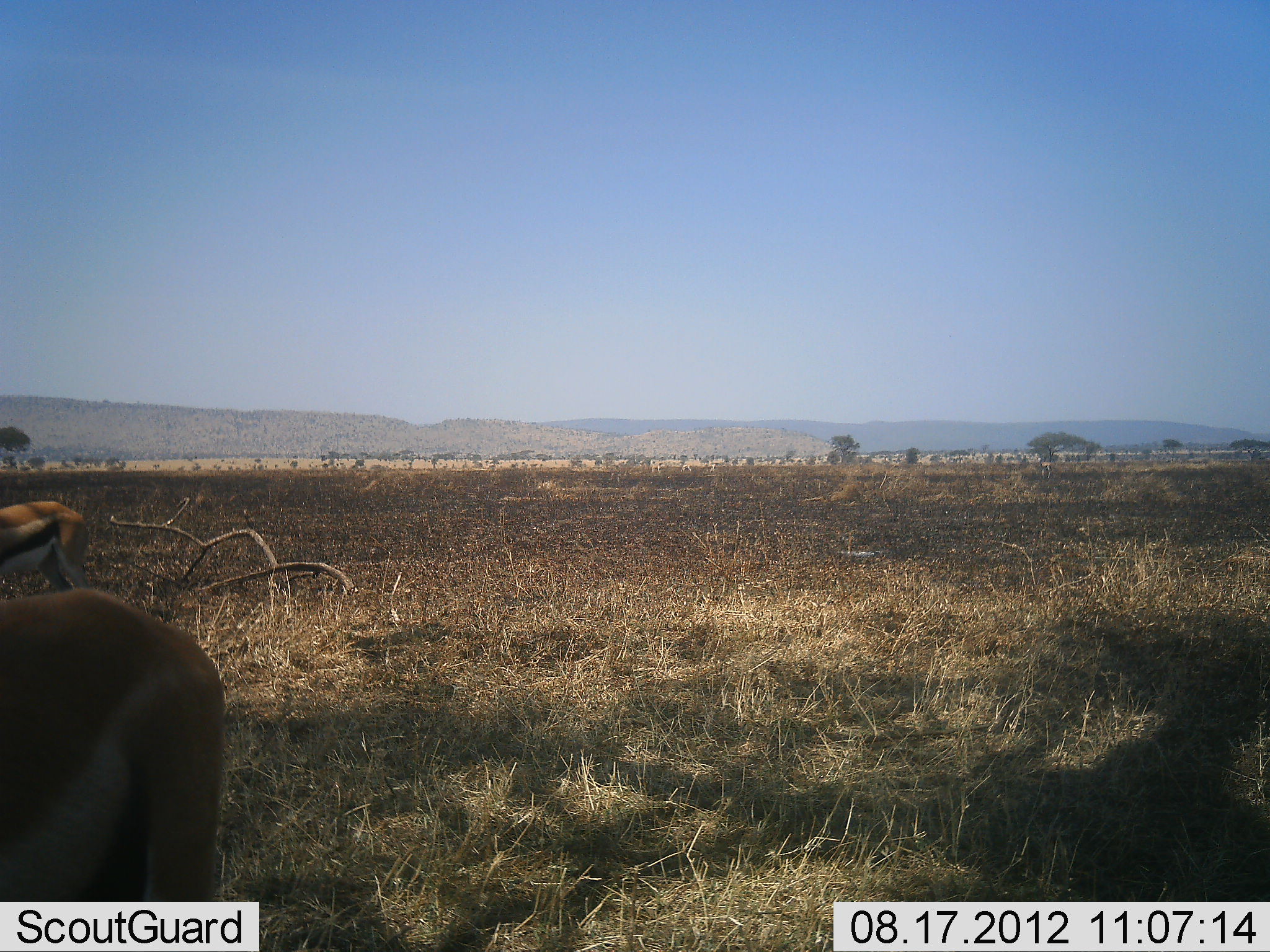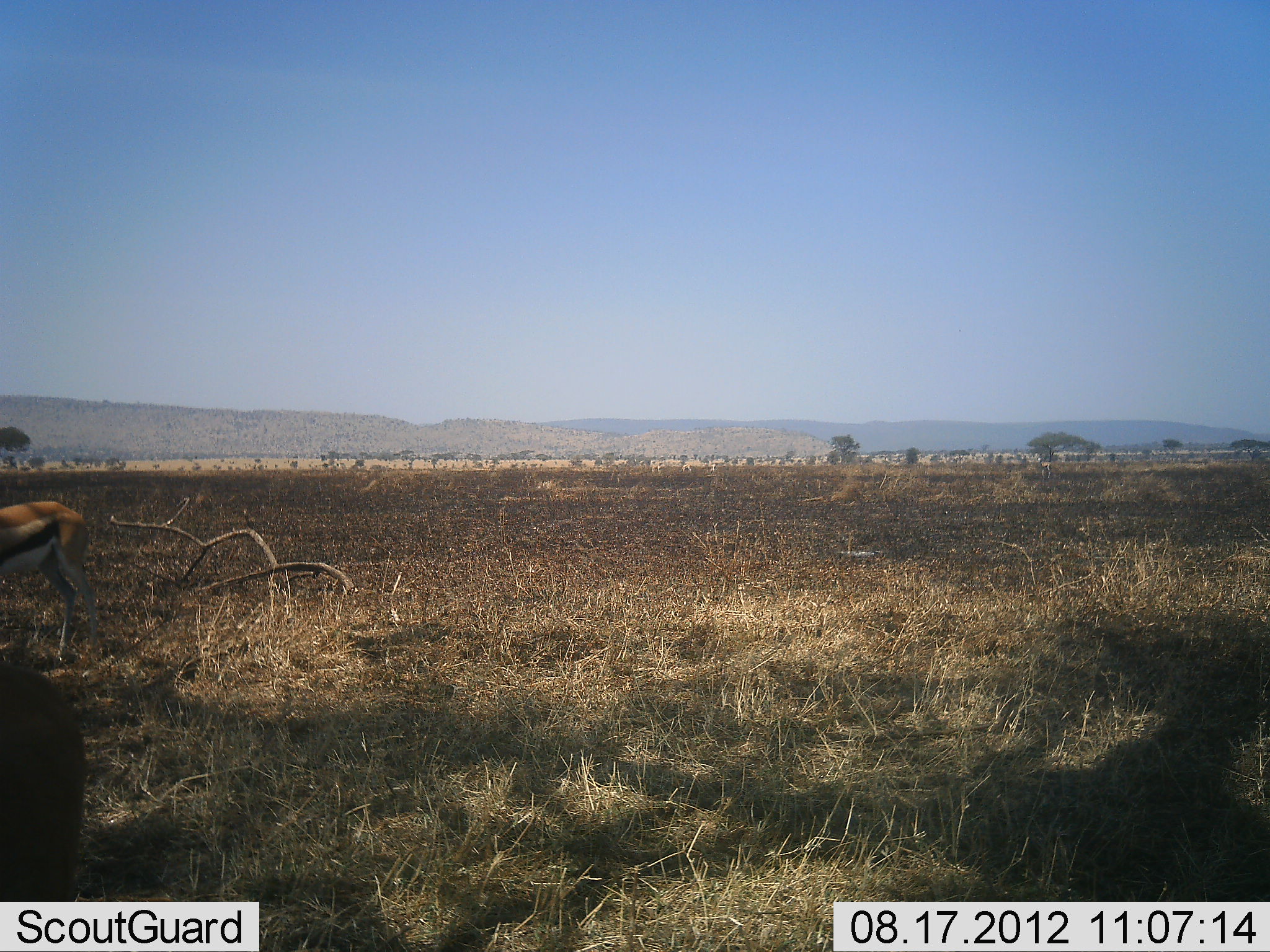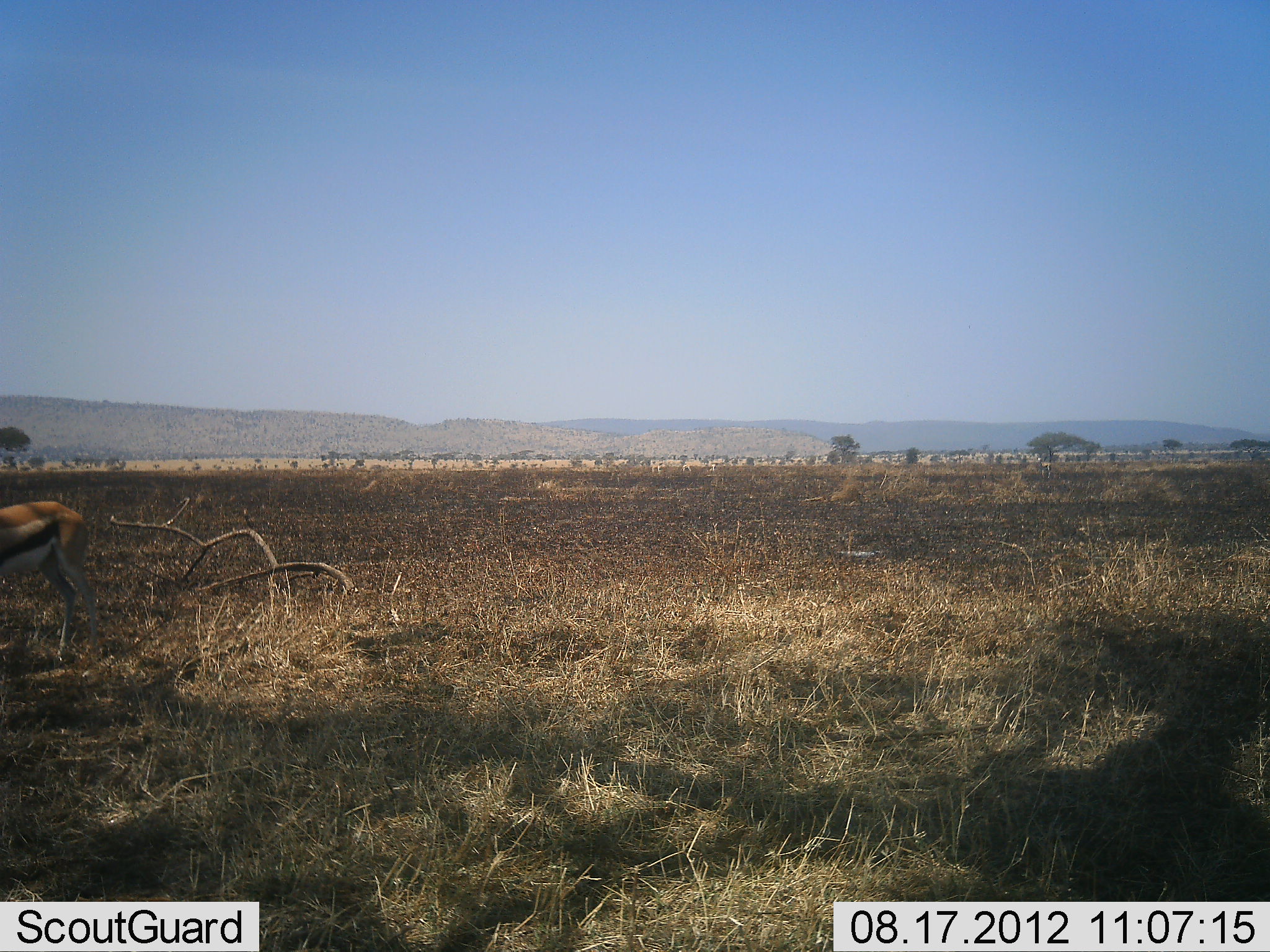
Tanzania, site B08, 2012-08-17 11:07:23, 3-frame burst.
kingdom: Animalia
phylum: Chordata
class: Mammalia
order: Artiodactyla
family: Bovidae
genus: Eudorcas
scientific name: Eudorcas thomsonii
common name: thomson's gazelle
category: gazellethomsons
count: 2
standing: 100%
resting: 0%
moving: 60%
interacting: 0%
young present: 0%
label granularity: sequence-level